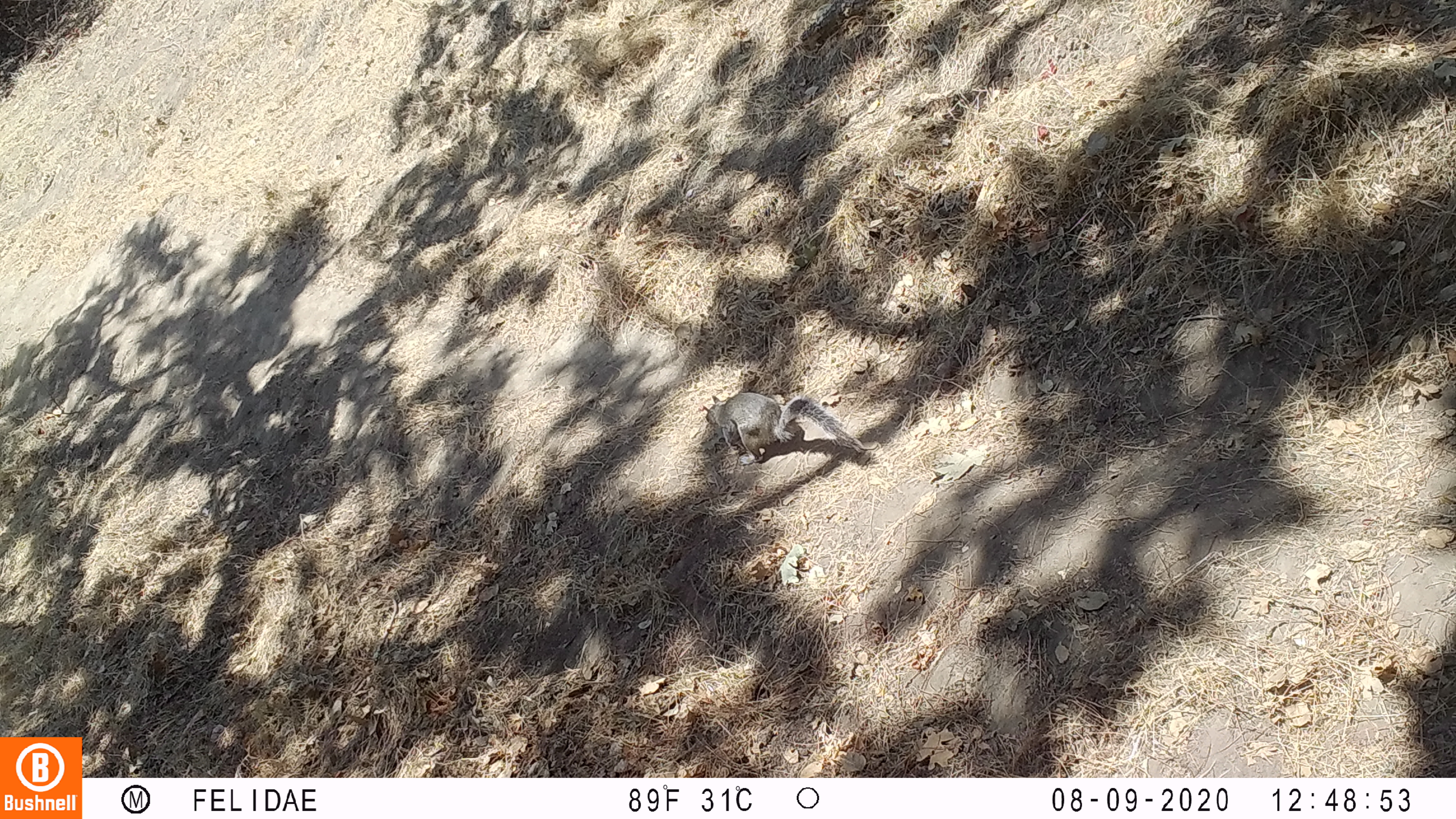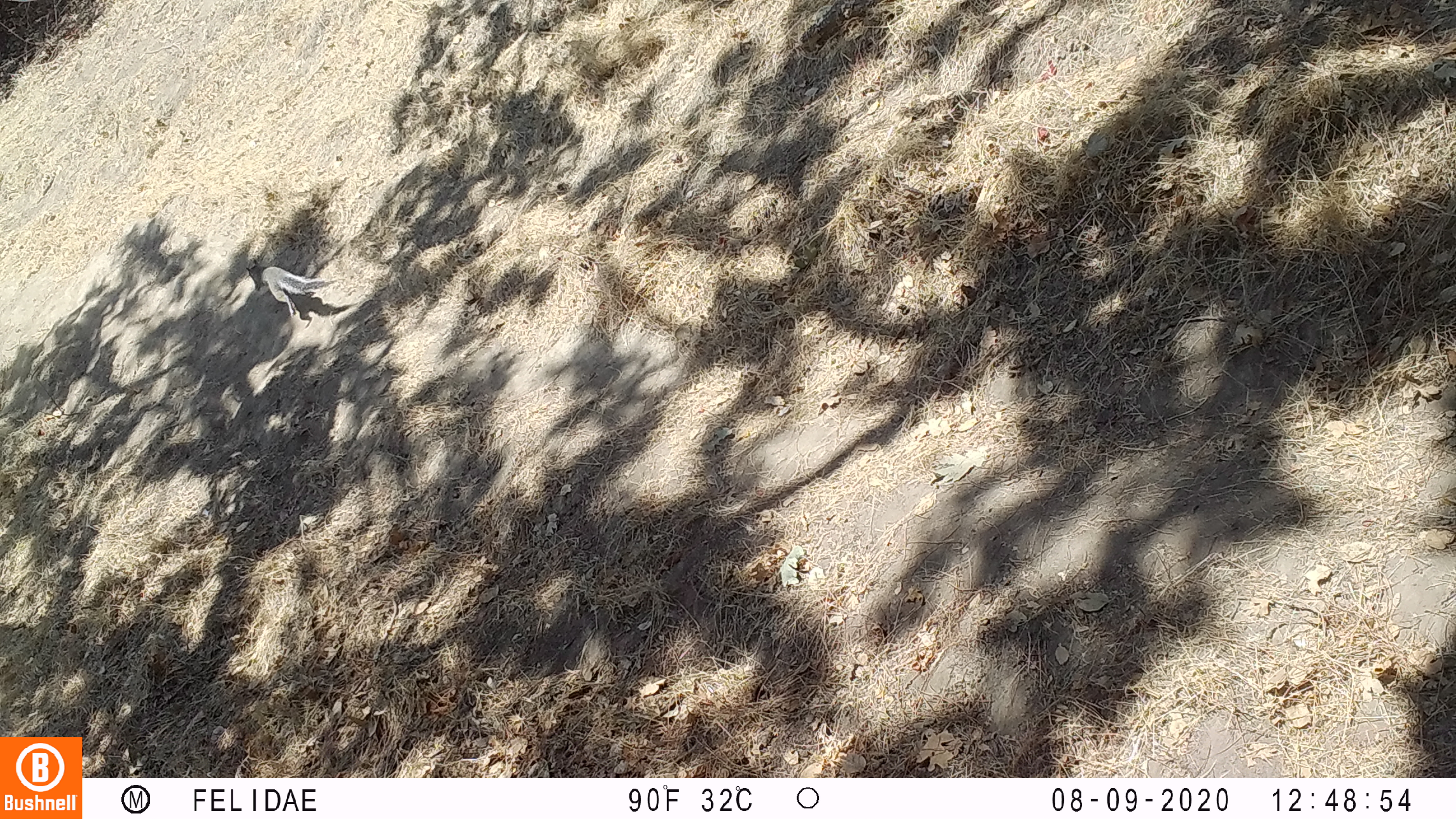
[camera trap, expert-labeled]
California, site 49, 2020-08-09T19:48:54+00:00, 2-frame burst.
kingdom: Animalia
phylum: Chordata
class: Mammalia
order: Rodentia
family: Sciuridae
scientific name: Sciuridae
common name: squirrel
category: unknown squirrel